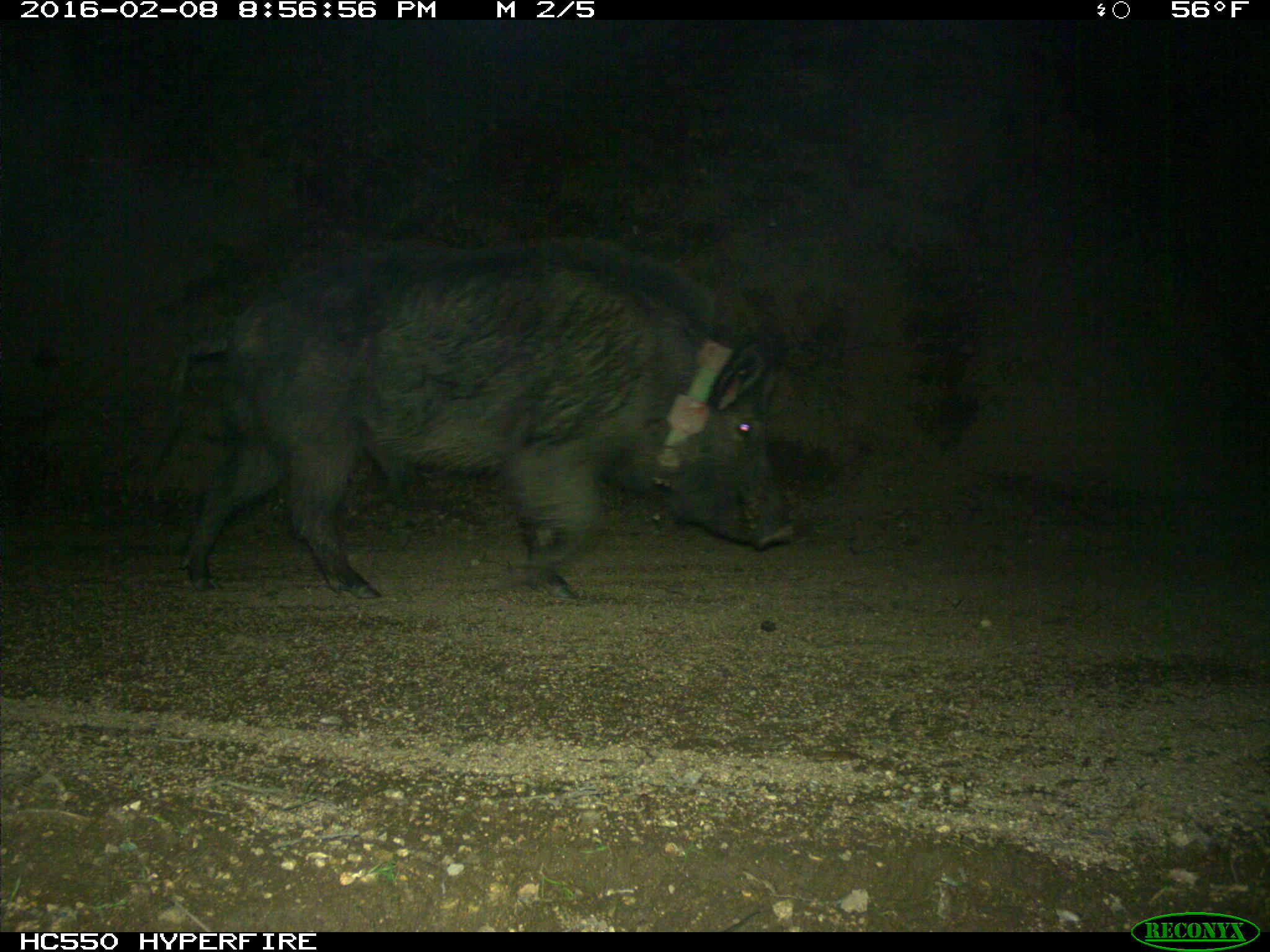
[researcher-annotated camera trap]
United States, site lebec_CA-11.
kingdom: Animalia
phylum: Chordata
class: Mammalia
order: Artiodactyla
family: Suidae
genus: Sus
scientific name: Sus scrofa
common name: wild boar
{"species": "Sus scrofa (wild boar)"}